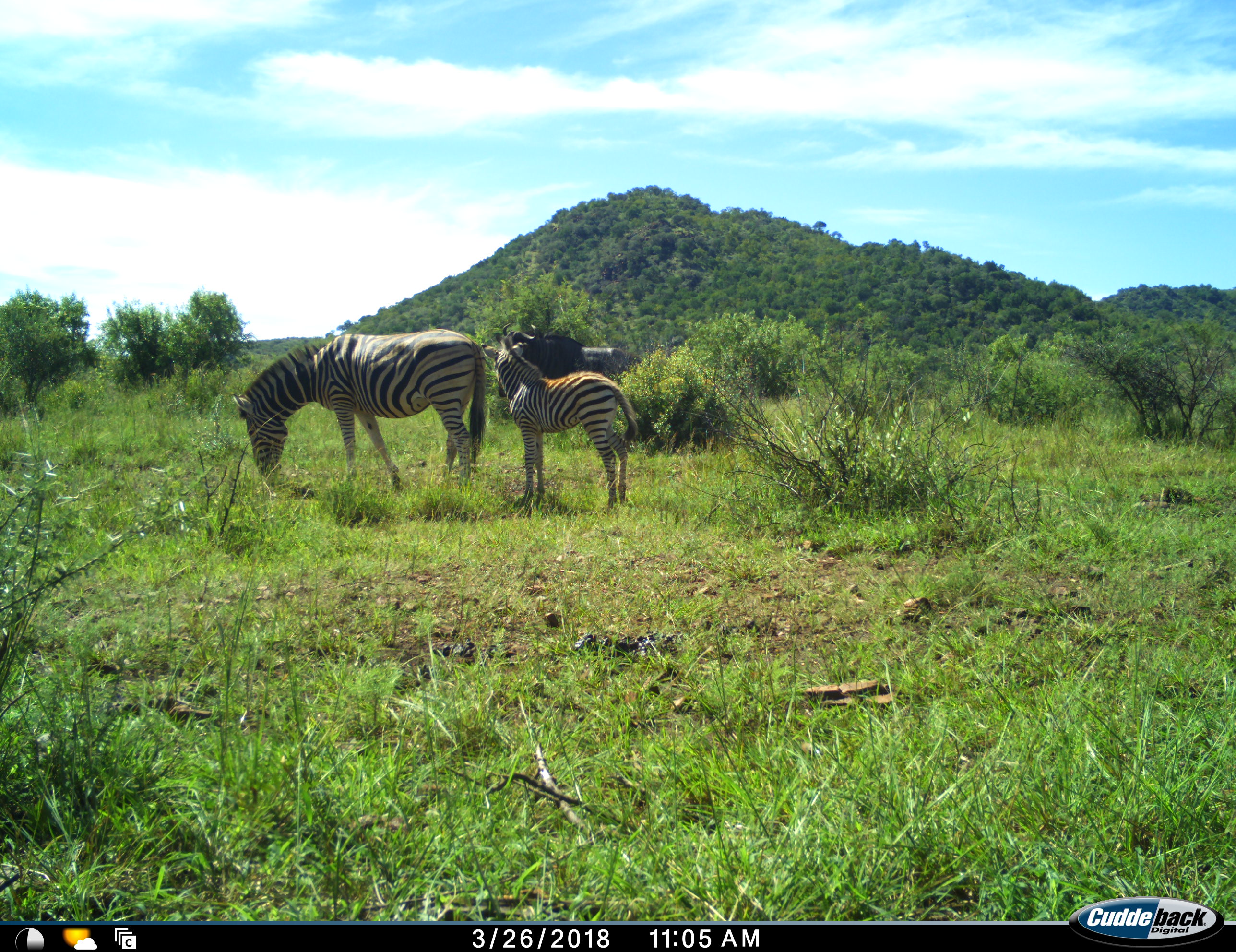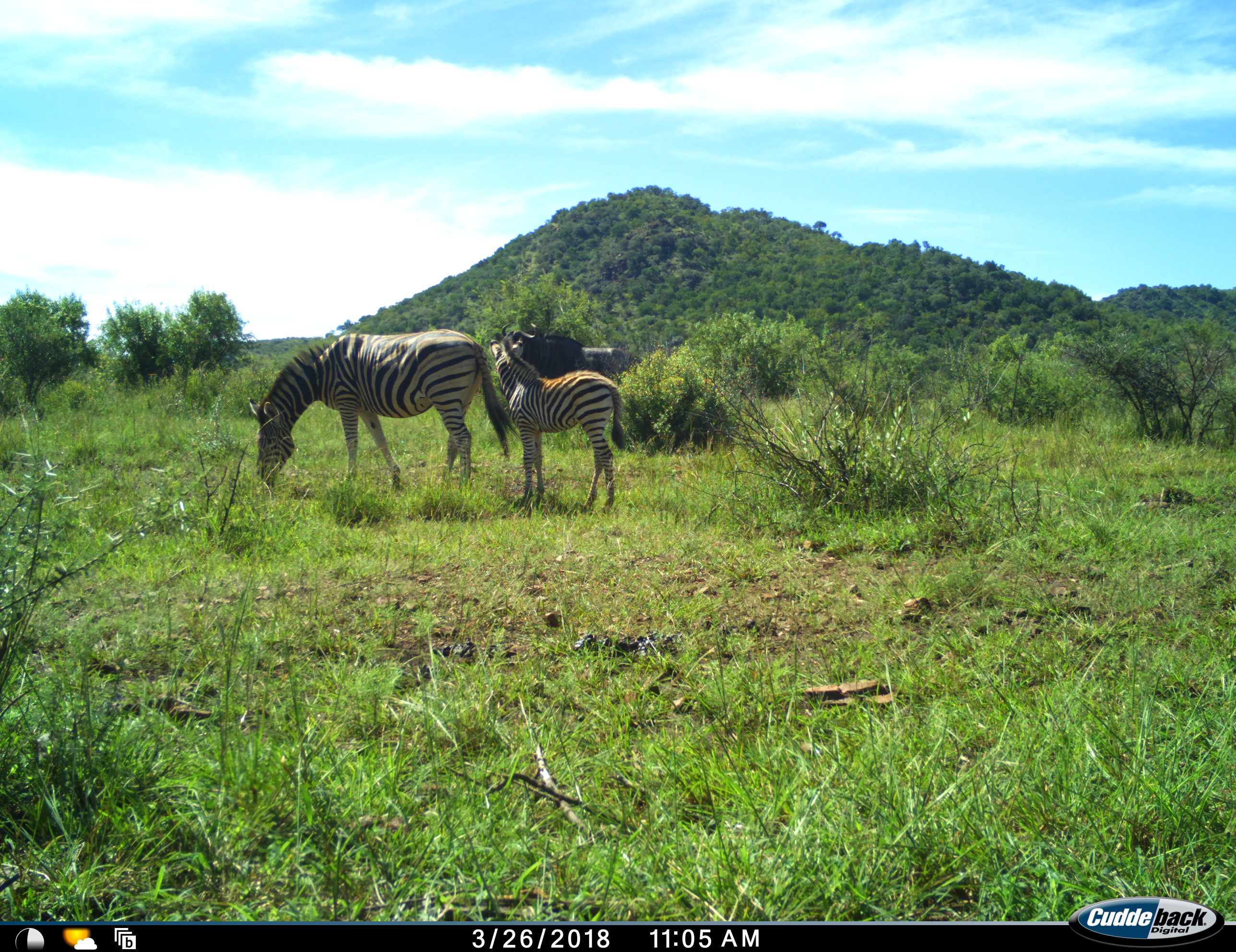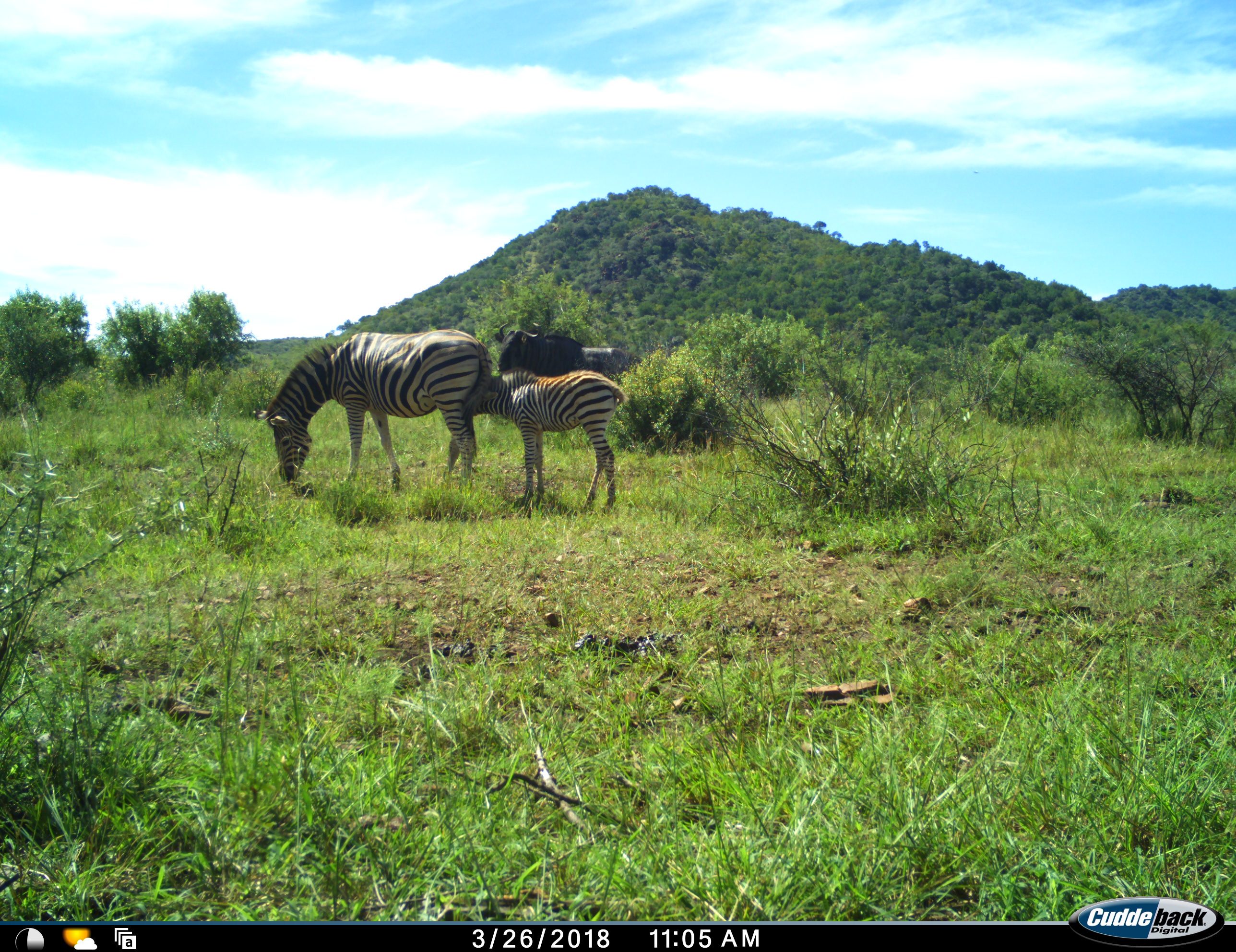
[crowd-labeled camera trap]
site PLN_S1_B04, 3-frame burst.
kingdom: Animalia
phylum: Chordata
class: Mammalia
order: Artiodactyla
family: Bovidae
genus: Connochaetes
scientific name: Connochaetes taurinus taurinus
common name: blue wildebeest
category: wildebeestblue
Wildebeestblue (blue wildebeest) (Connochaetes taurinus taurinus), count 1. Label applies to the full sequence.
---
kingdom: Animalia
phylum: Chordata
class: Mammalia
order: Perissodactyla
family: Equidae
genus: Equus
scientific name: Equus quagga burchellii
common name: burchell's zebra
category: zebraburchells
Zebraburchells (burchell's zebra) (Equus quagga burchellii), count 2. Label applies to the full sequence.